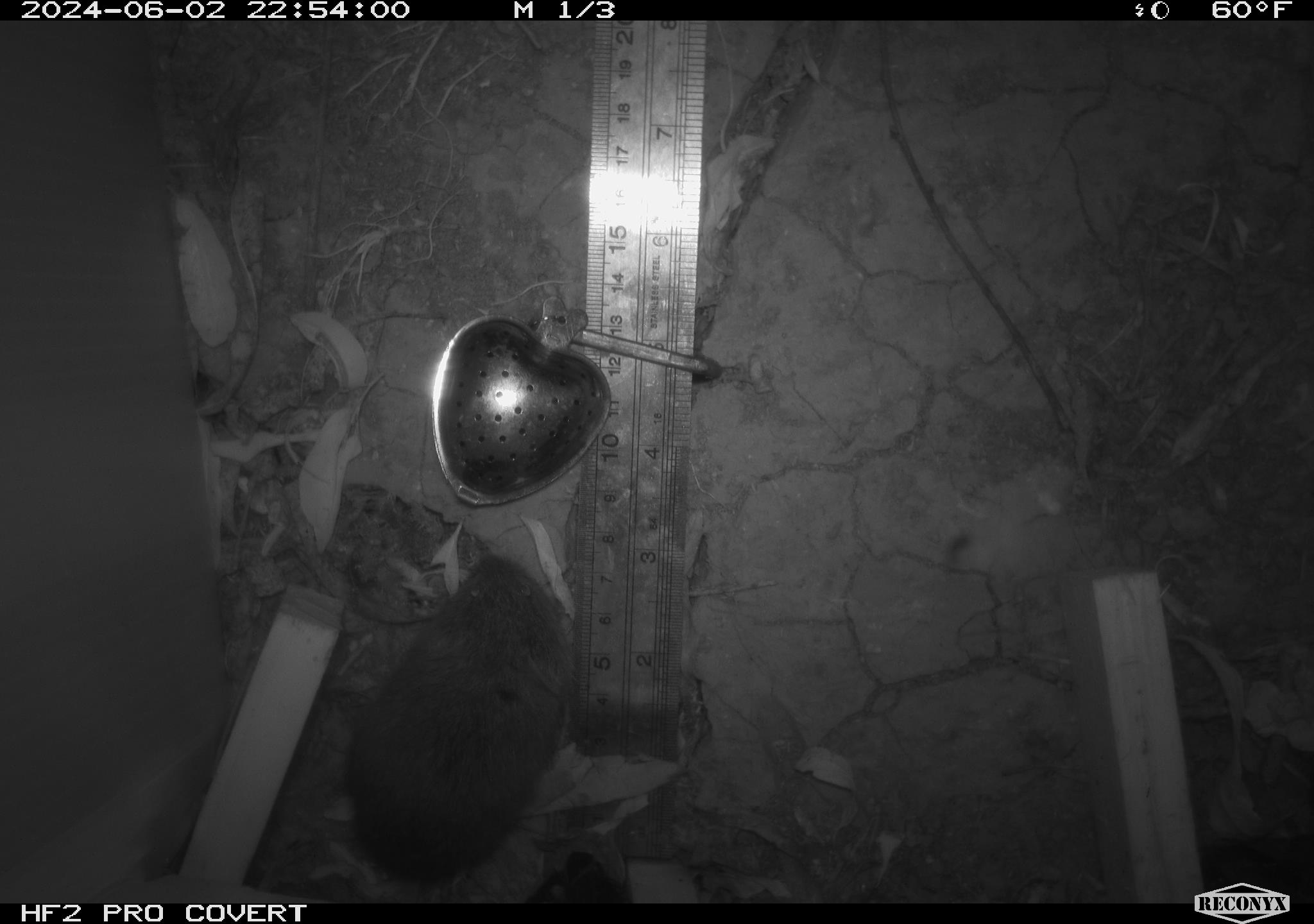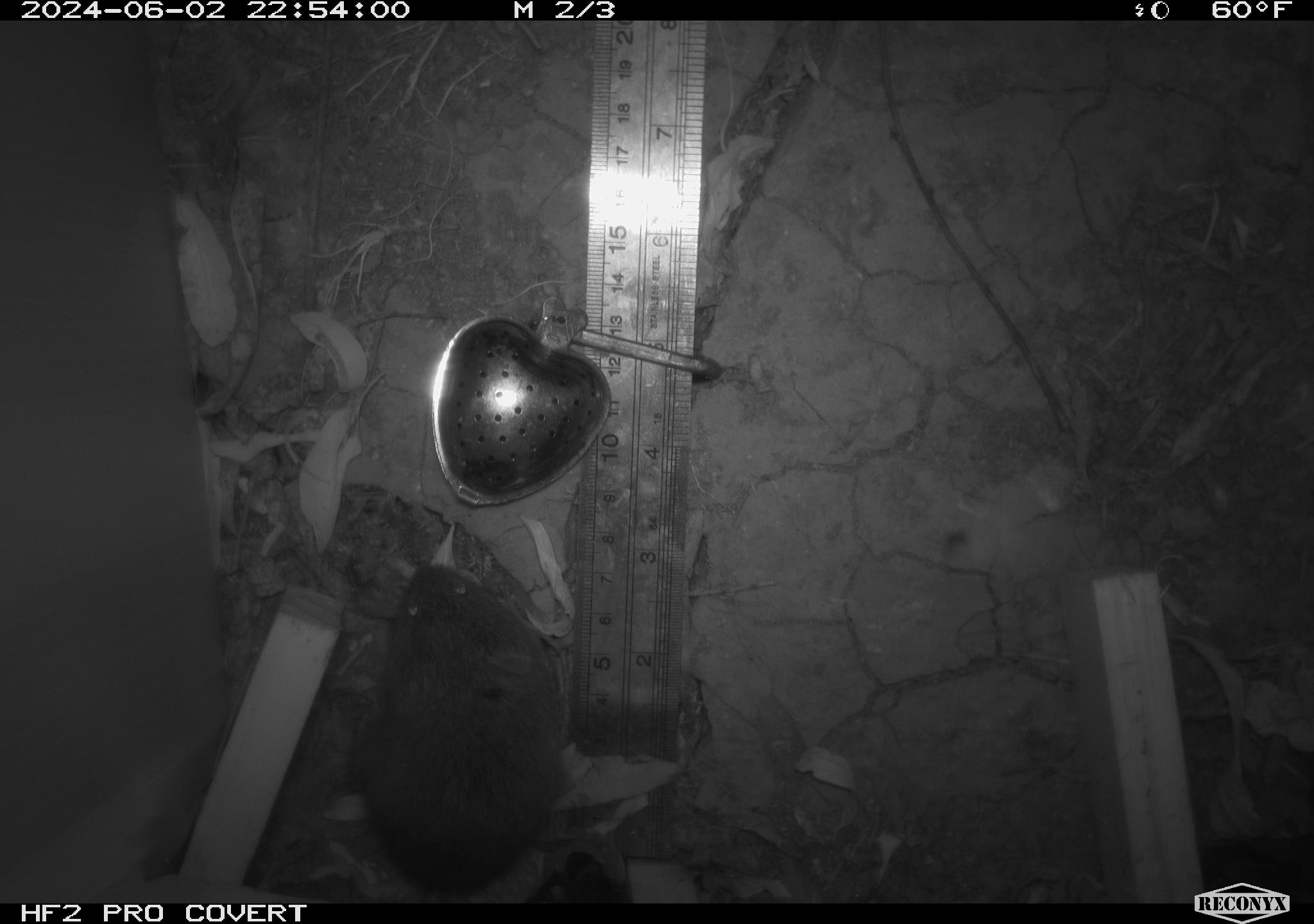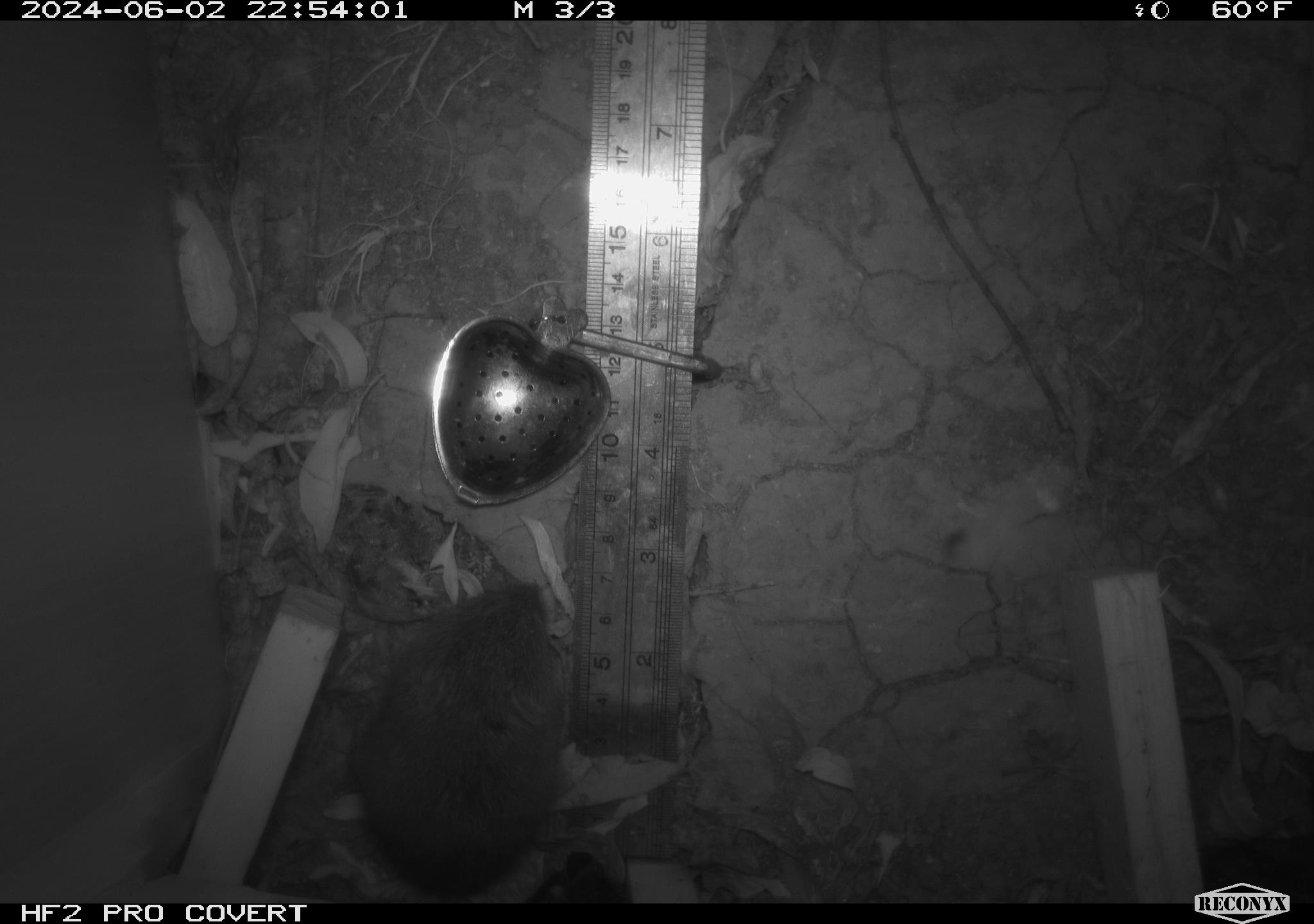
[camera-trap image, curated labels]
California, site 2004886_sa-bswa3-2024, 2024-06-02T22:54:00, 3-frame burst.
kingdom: Animalia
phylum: Chordata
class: Mammalia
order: Rodentia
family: Cricetidae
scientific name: Arvicolinae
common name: voles, lemmings, and muskrats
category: arvicolinae subfamily